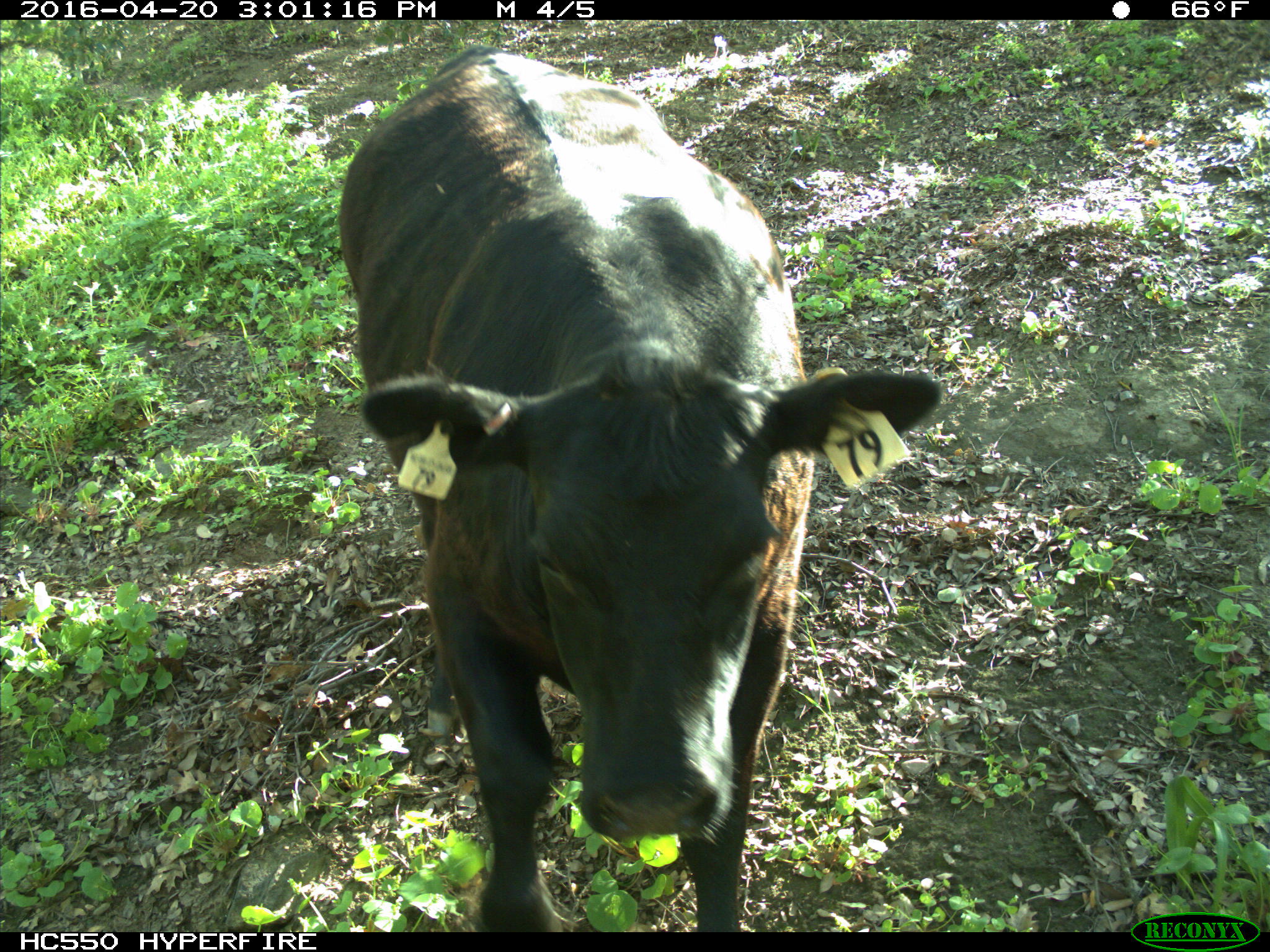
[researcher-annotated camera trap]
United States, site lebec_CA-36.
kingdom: Animalia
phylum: Chordata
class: Mammalia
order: Artiodactyla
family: Bovidae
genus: Bos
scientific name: Bos taurus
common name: domestic cow